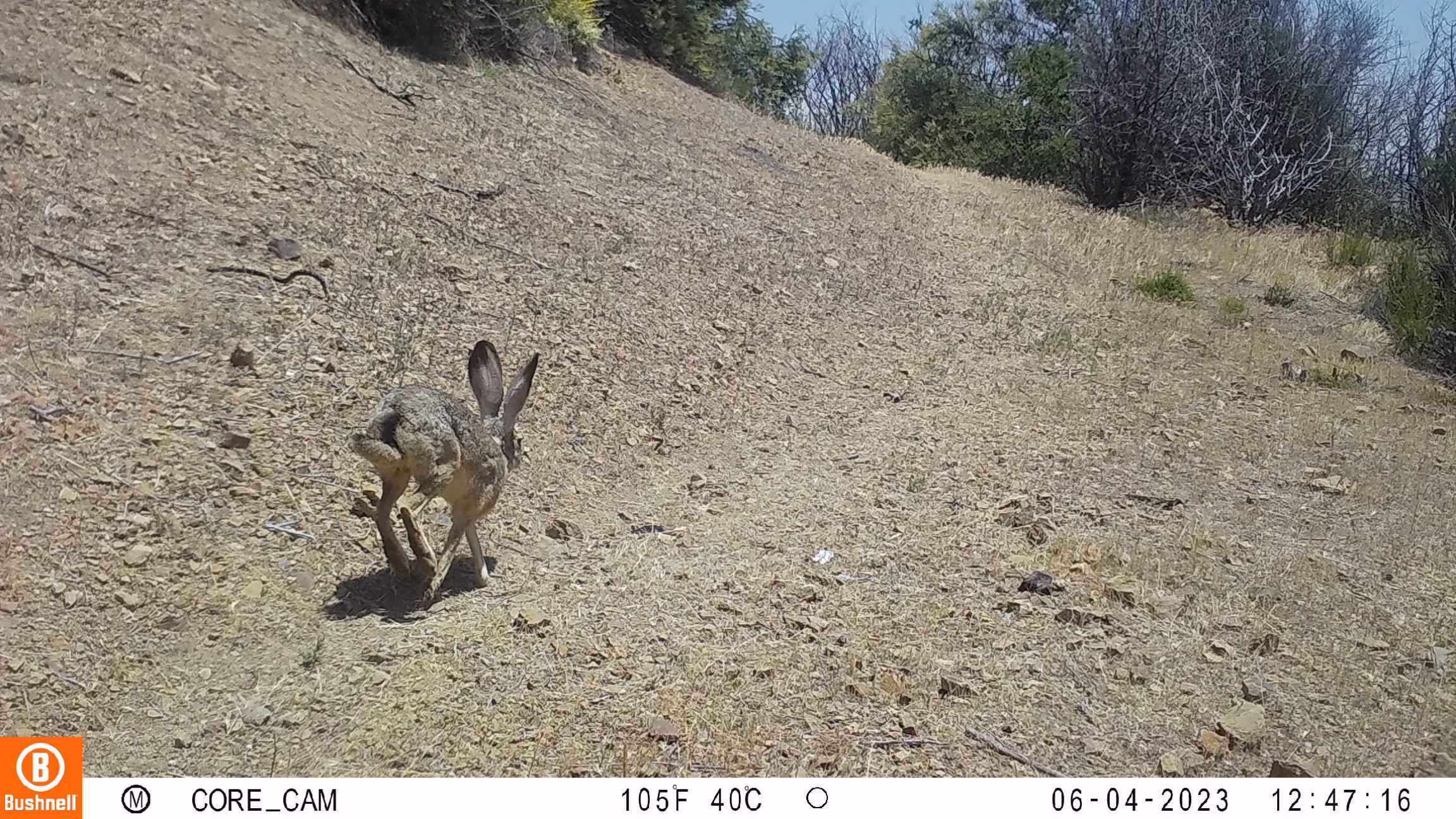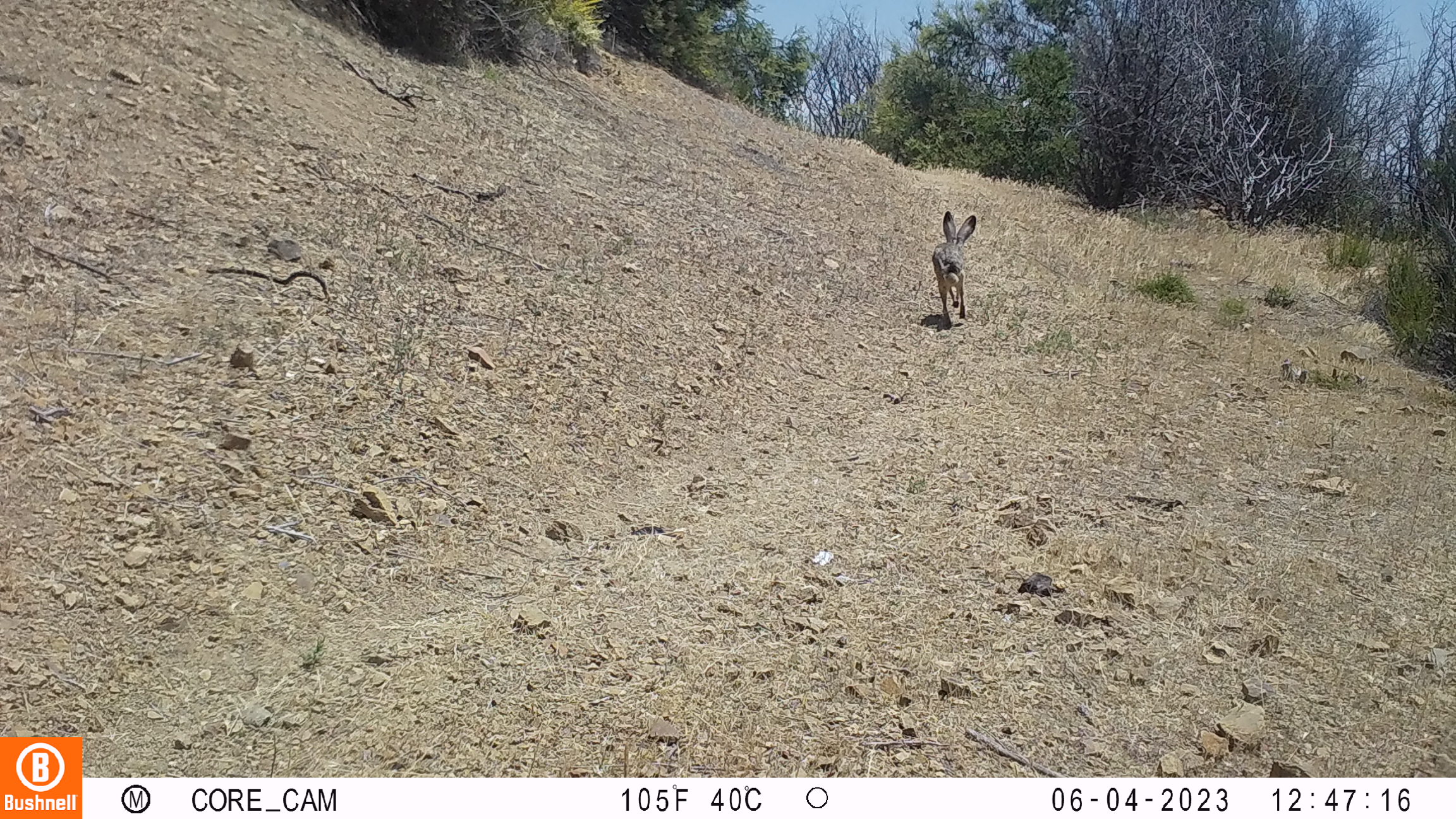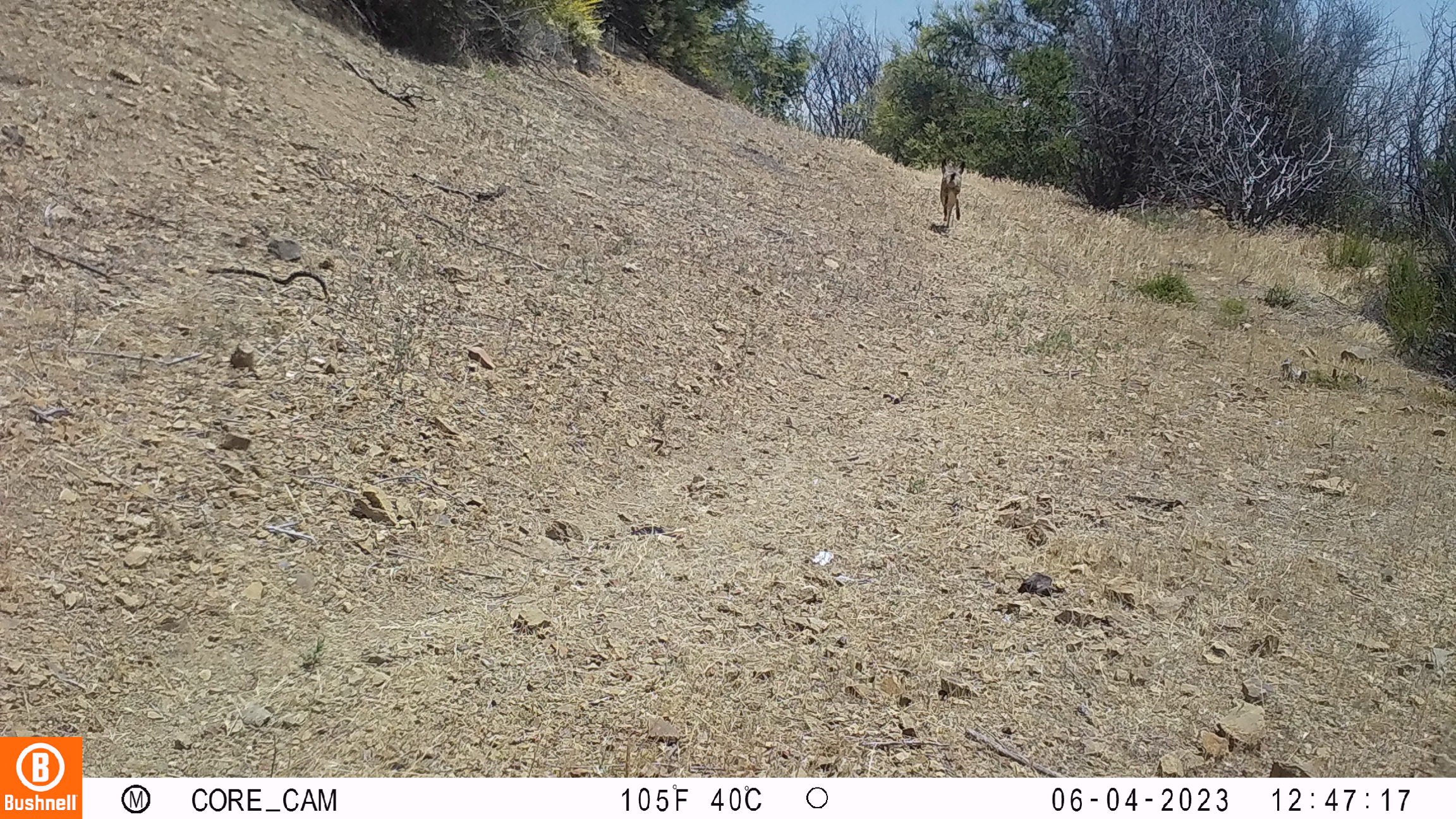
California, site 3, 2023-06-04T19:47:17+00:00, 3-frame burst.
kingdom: Animalia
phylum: Chordata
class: Mammalia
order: Lagomorpha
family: Leporidae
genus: Lepus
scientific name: Lepus californicus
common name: black-tailed jackrabbit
Black-tailed jackrabbit (Lepus californicus).